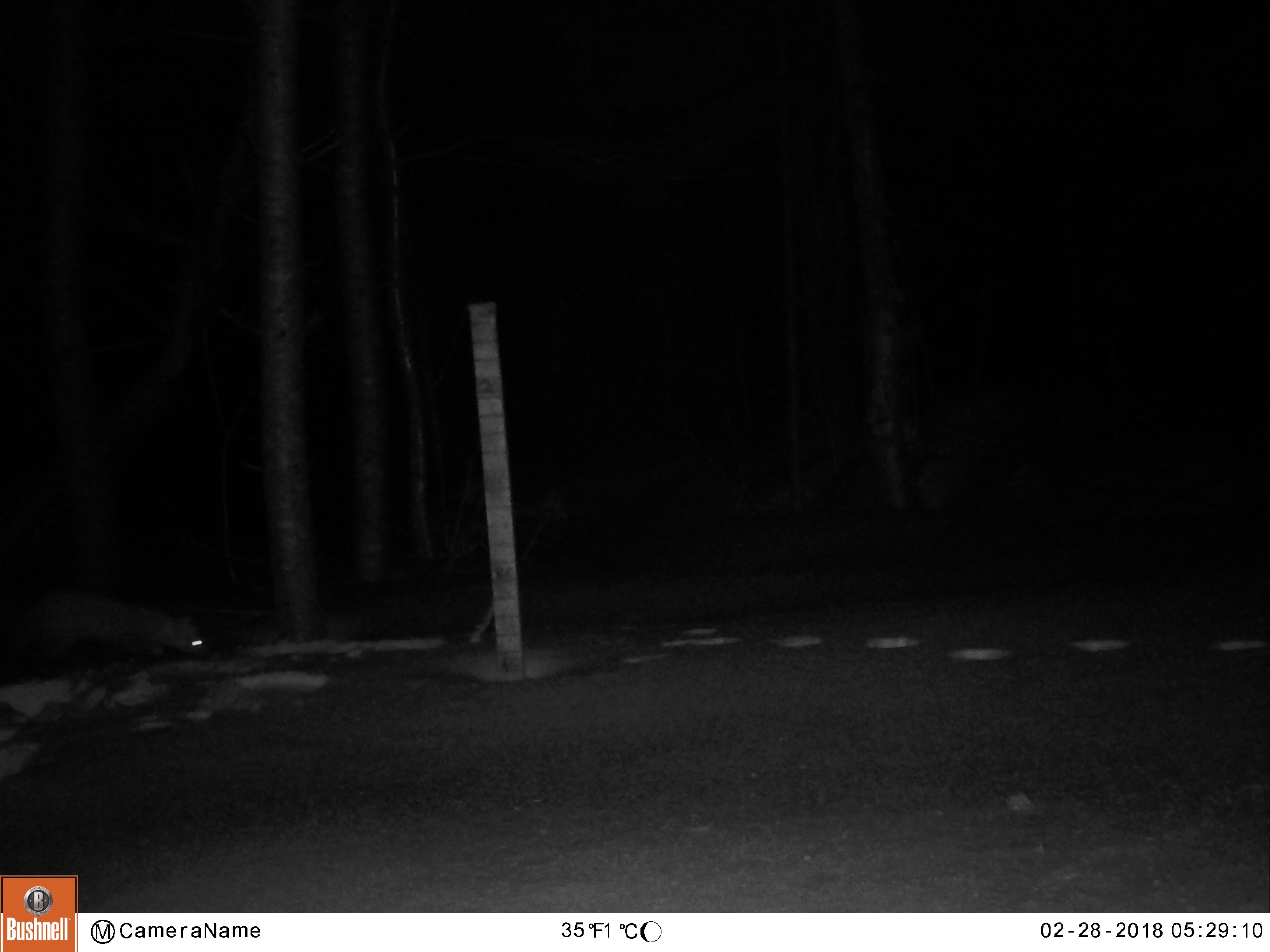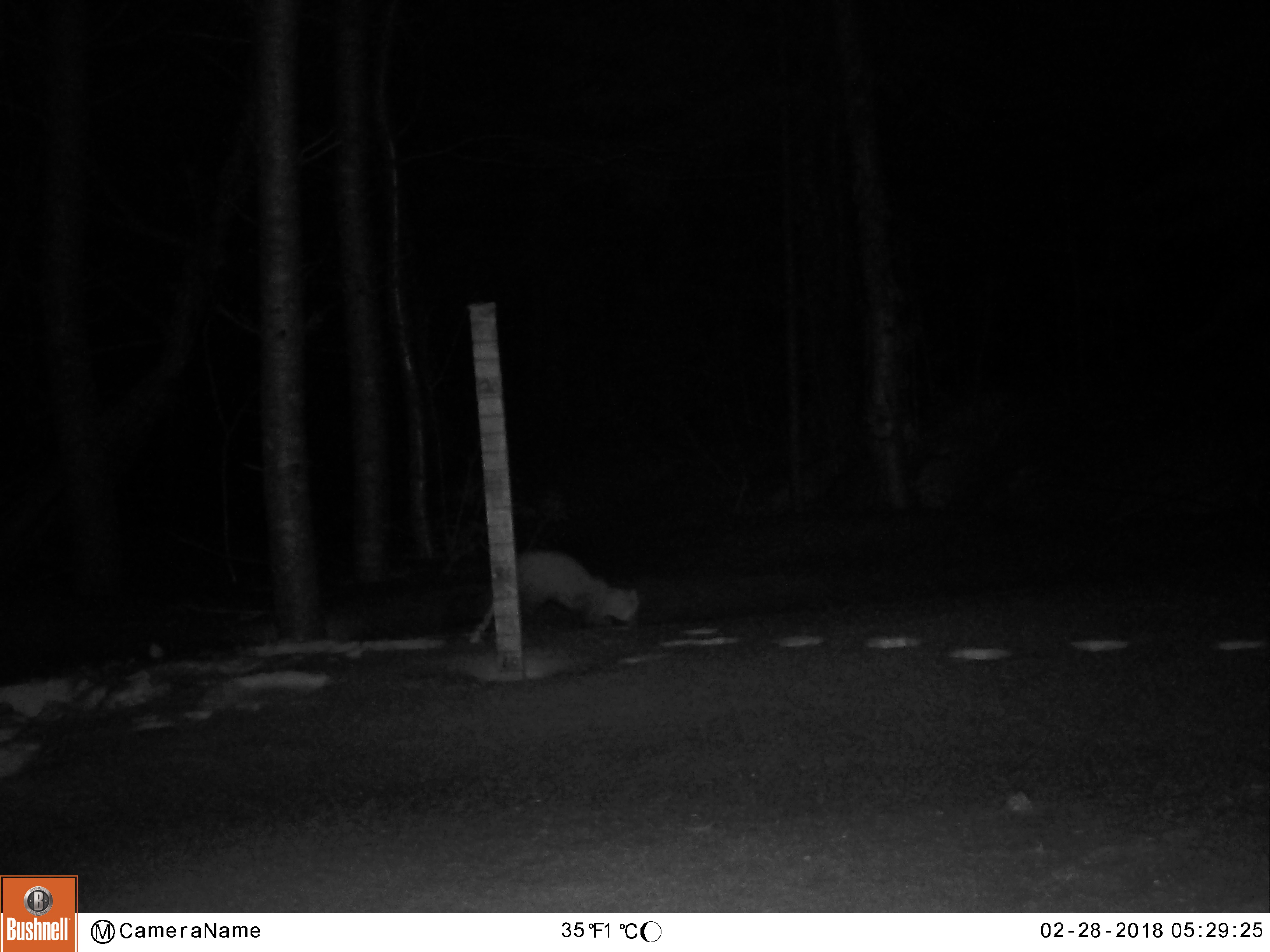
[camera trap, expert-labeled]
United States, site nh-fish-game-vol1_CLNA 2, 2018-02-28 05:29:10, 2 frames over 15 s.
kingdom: Animalia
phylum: Chordata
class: Mammalia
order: Carnivora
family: Mustelidae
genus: Martes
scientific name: Martes americana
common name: american marten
American marten (Martes americana).